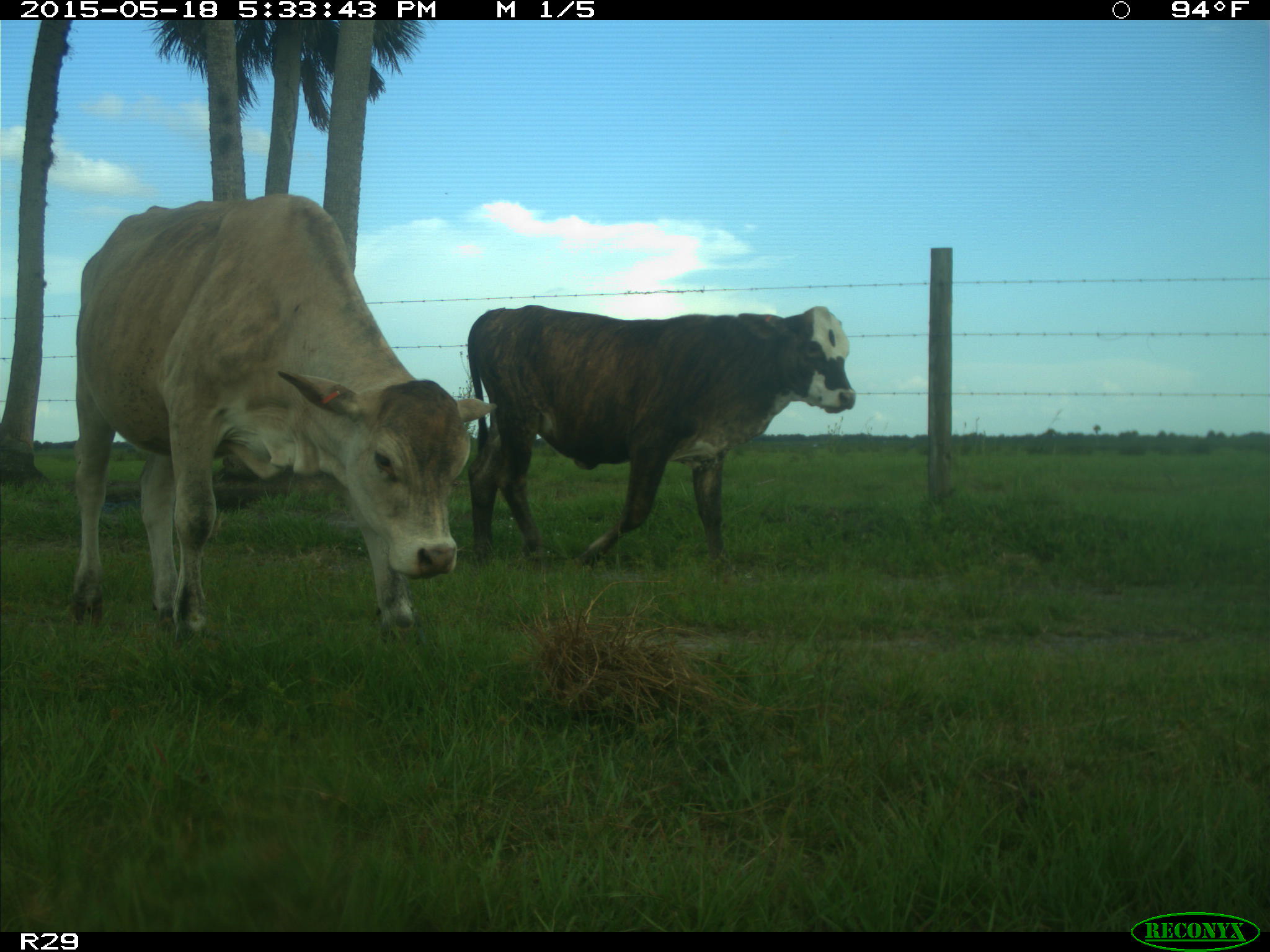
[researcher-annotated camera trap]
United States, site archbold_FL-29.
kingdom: Animalia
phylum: Chordata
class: Mammalia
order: Artiodactyla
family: Bovidae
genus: Bos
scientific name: Bos taurus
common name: domestic cow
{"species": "Bos taurus (domestic cow)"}